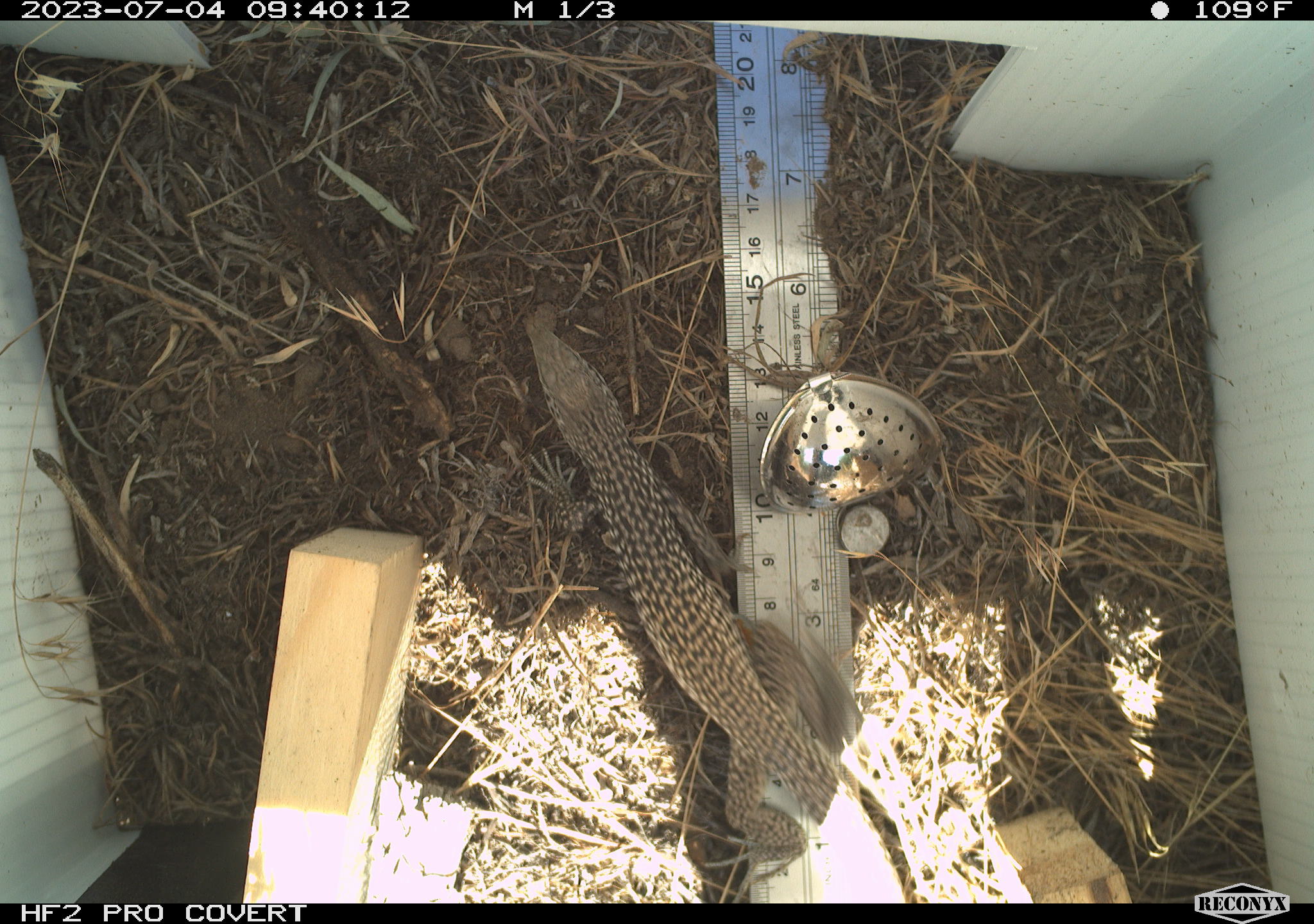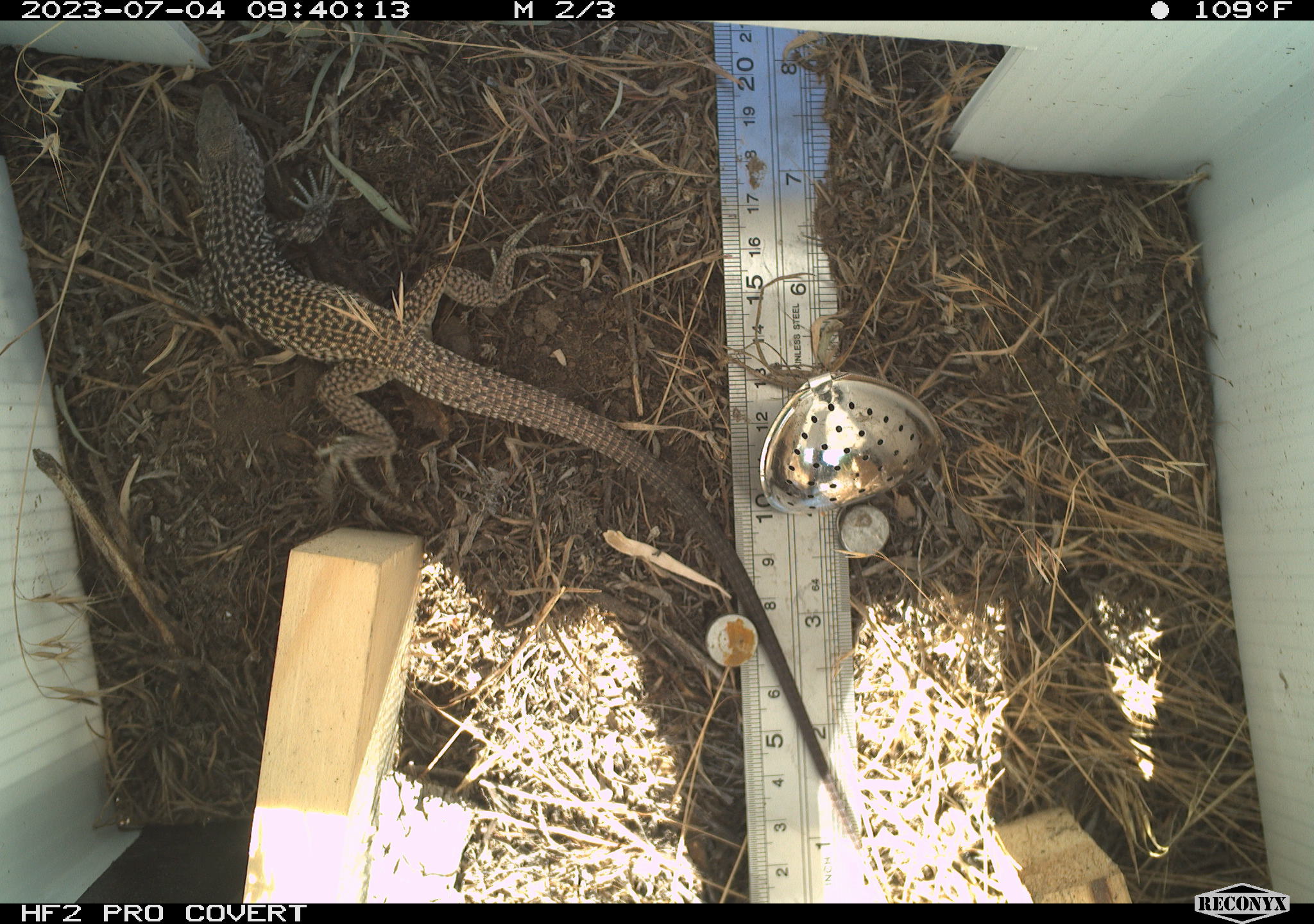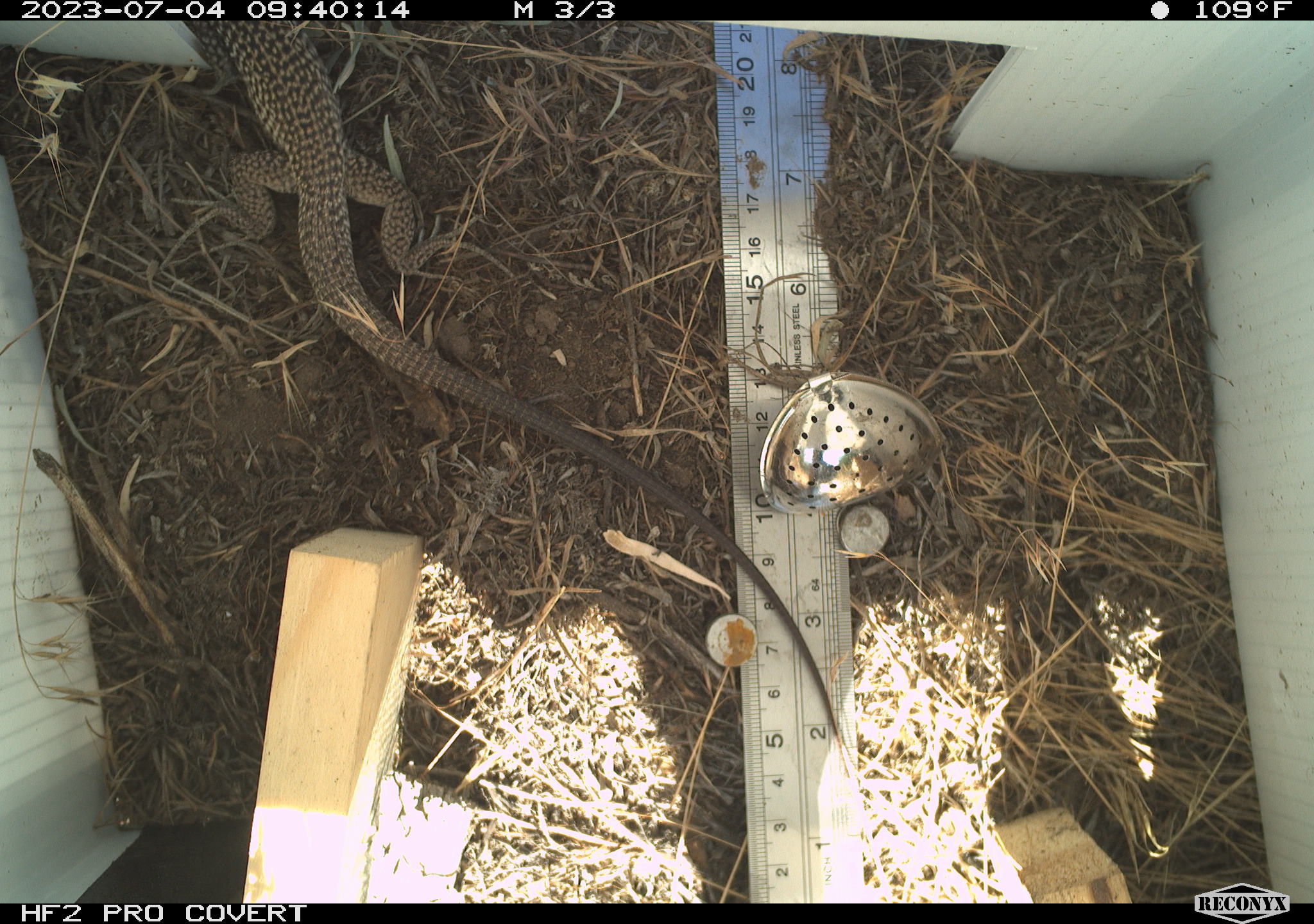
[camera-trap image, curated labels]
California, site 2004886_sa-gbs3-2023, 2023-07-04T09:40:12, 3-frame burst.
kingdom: Animalia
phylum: Chordata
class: Reptilia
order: Squamata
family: Teiidae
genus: Aspidoscelis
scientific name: Aspidoscelis tigris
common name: western whiptail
Western whiptail (Aspidoscelis tigris).